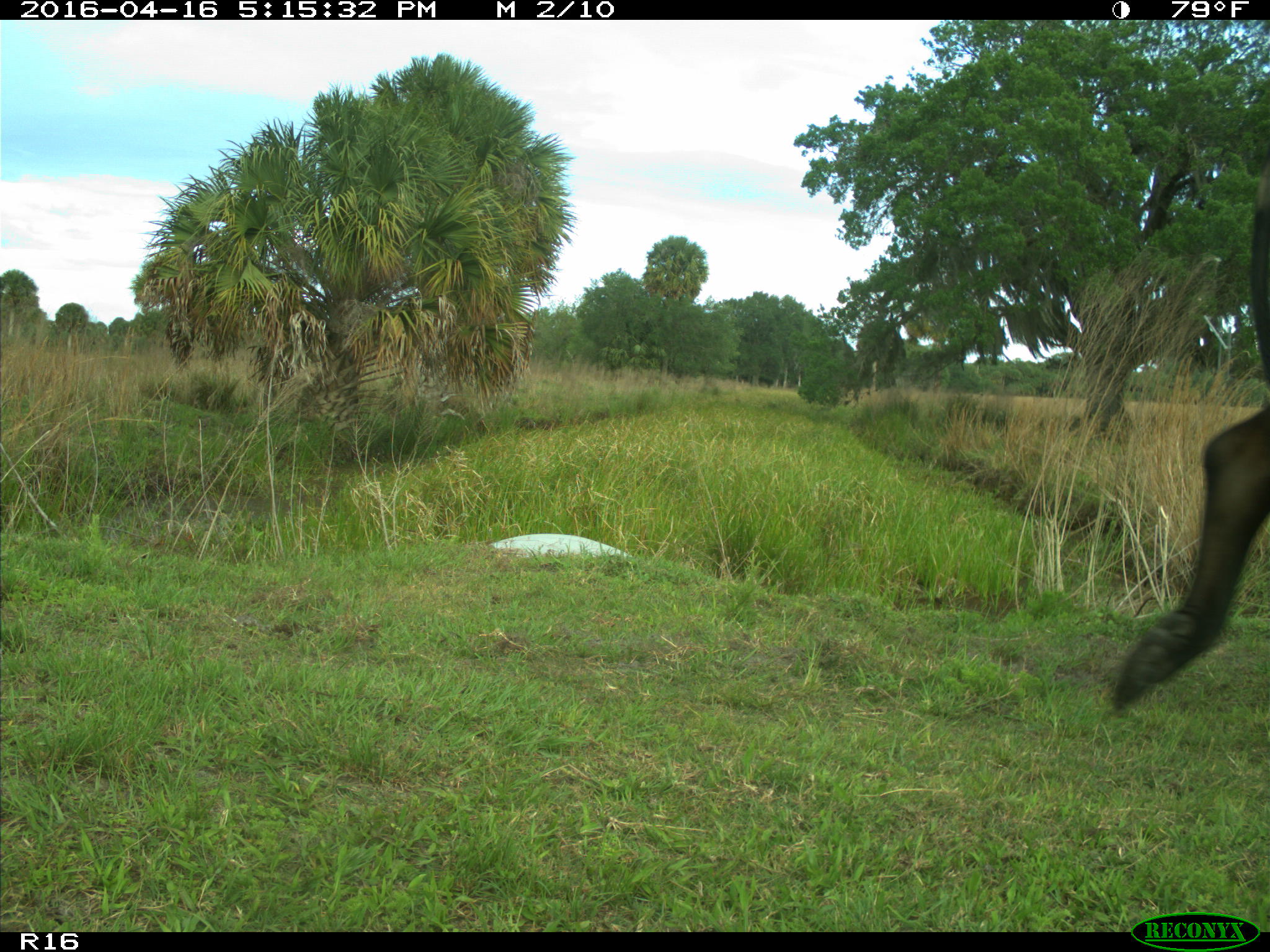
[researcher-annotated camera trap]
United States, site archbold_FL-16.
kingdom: Animalia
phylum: Chordata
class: Mammalia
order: Artiodactyla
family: Bovidae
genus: Bos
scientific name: Bos taurus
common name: domestic cow